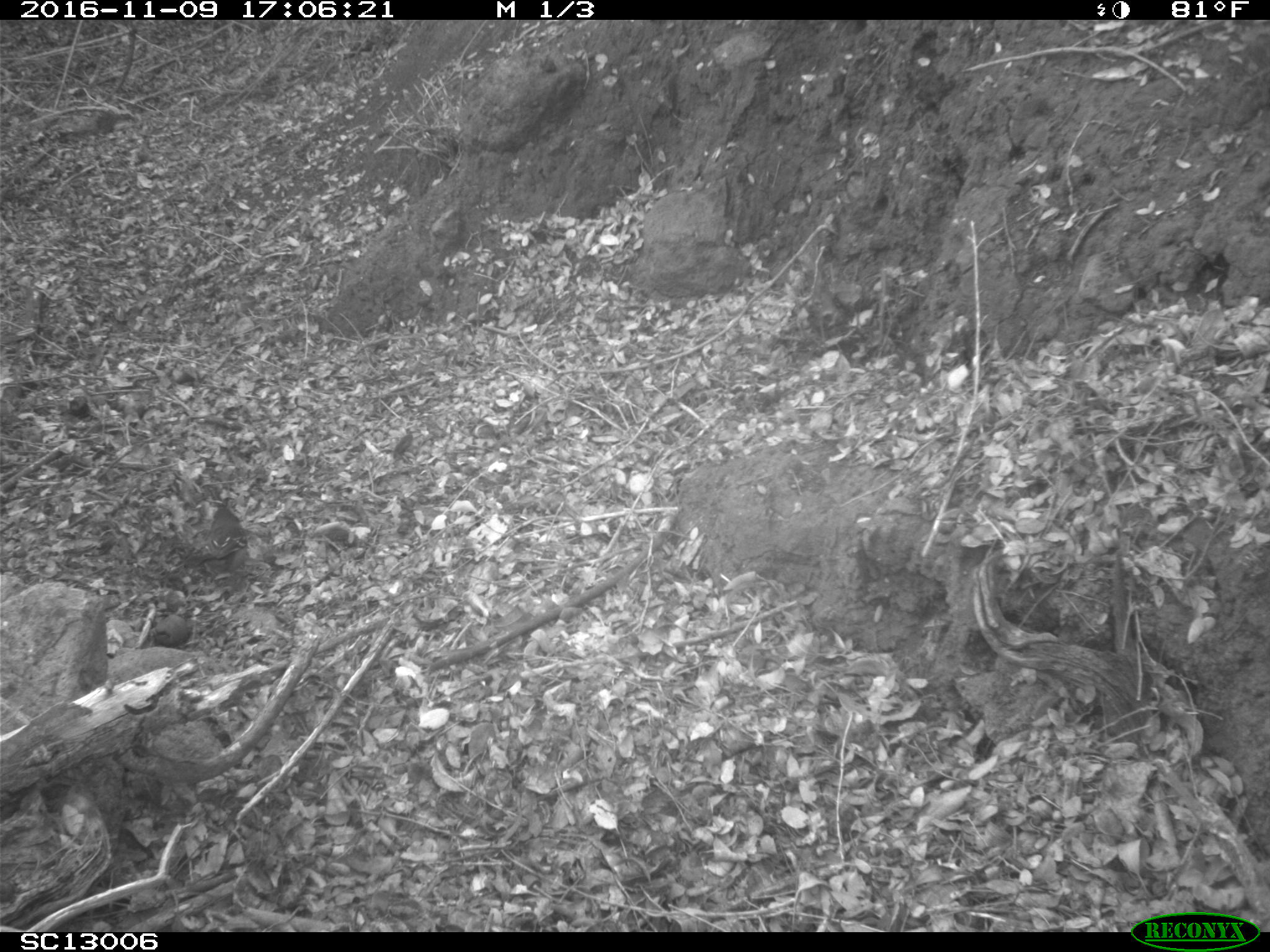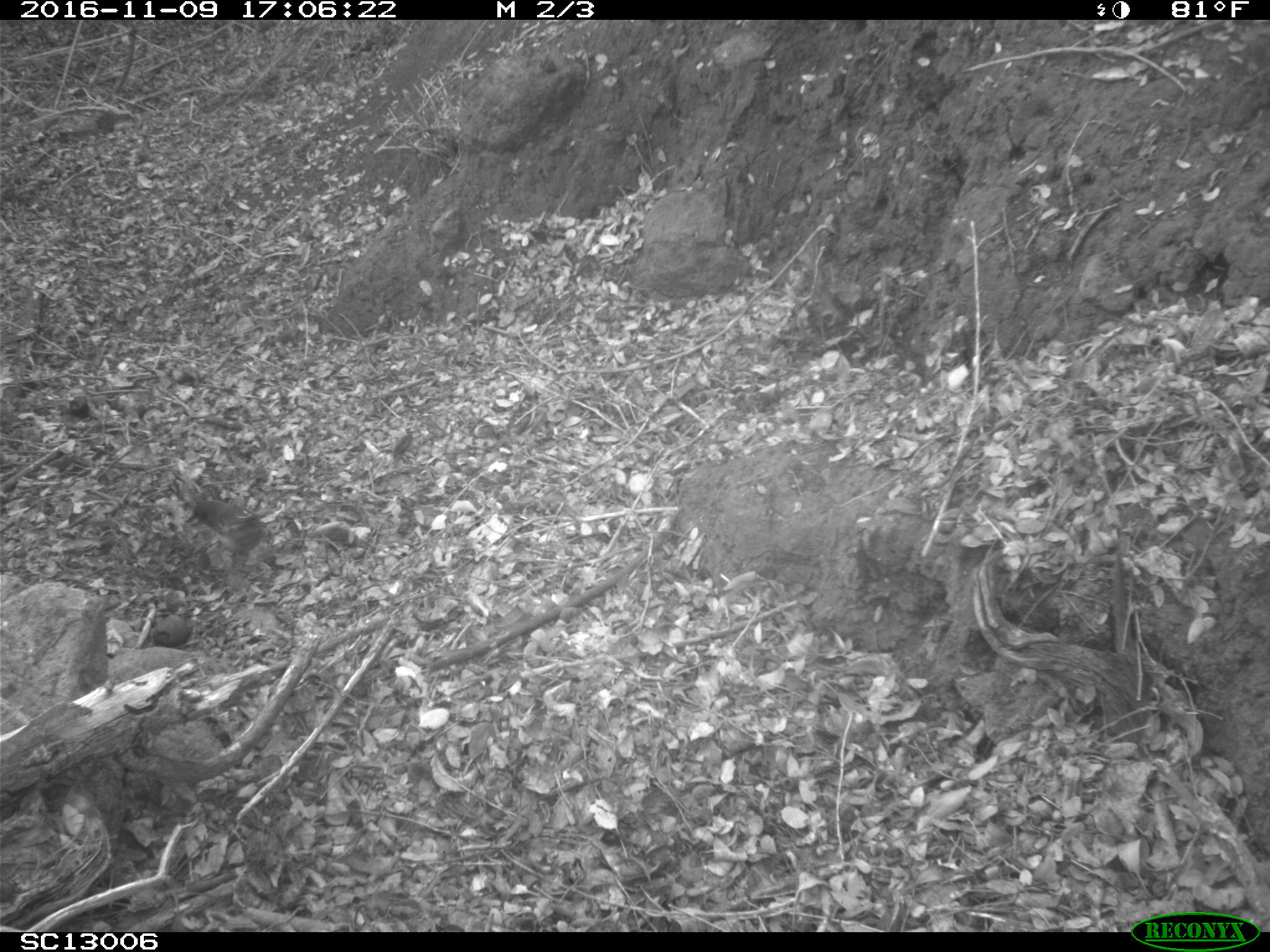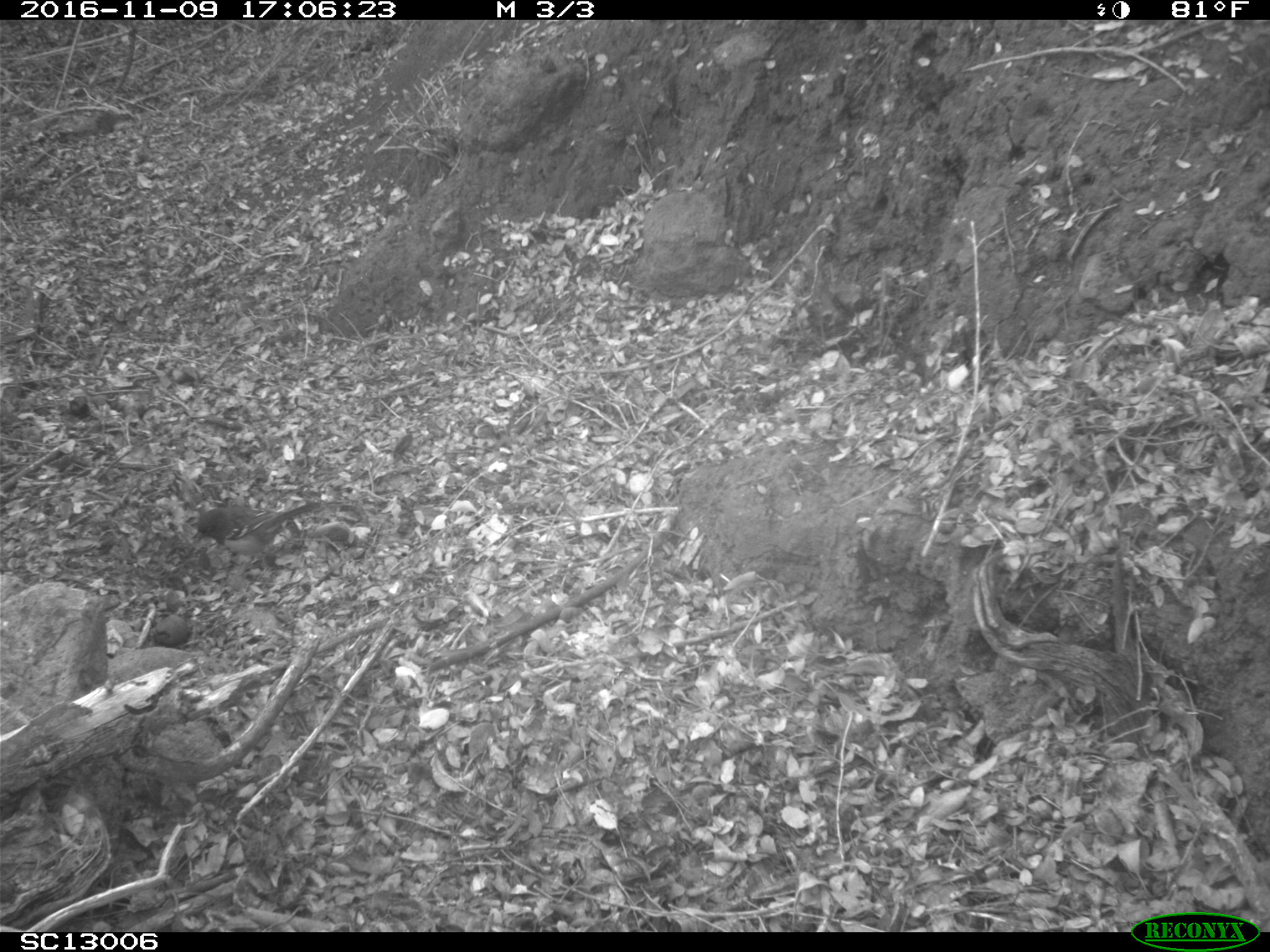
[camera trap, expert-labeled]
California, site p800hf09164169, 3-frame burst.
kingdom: Animalia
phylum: Chordata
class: Aves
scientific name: Aves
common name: bird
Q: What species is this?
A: Bird (Aves).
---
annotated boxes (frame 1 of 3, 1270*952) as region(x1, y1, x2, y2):
bird: region(184, 508, 249, 589)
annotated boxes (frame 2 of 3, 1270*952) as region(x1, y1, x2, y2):
bird: region(185, 500, 267, 567)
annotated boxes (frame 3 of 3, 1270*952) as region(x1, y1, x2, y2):
bird: region(192, 499, 321, 573)